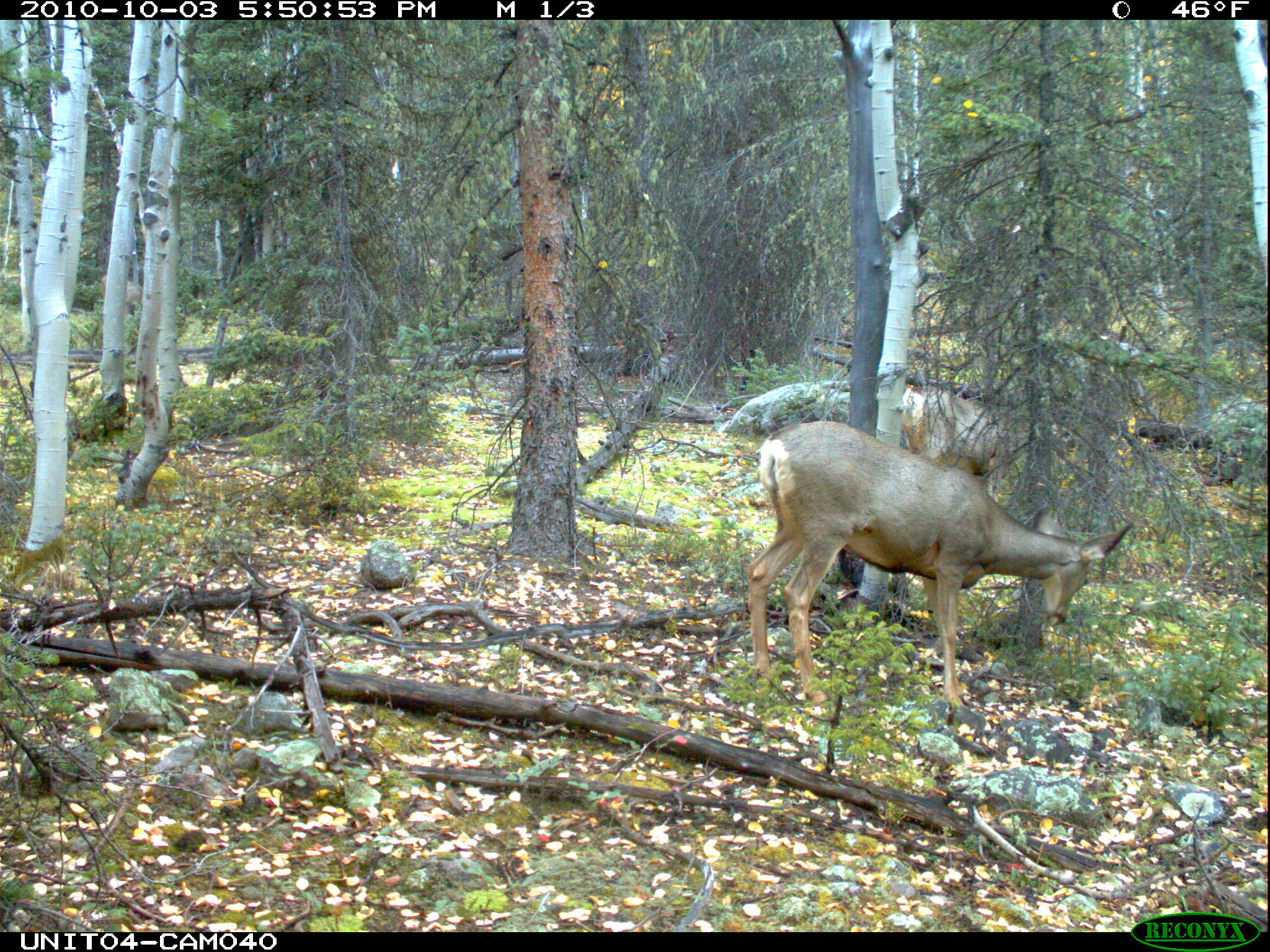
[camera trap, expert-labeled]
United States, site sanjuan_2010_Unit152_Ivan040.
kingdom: Animalia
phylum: Chordata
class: Mammalia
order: Artiodactyla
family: Cervidae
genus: Odocoileus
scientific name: Odocoileus hemionus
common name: mule deer